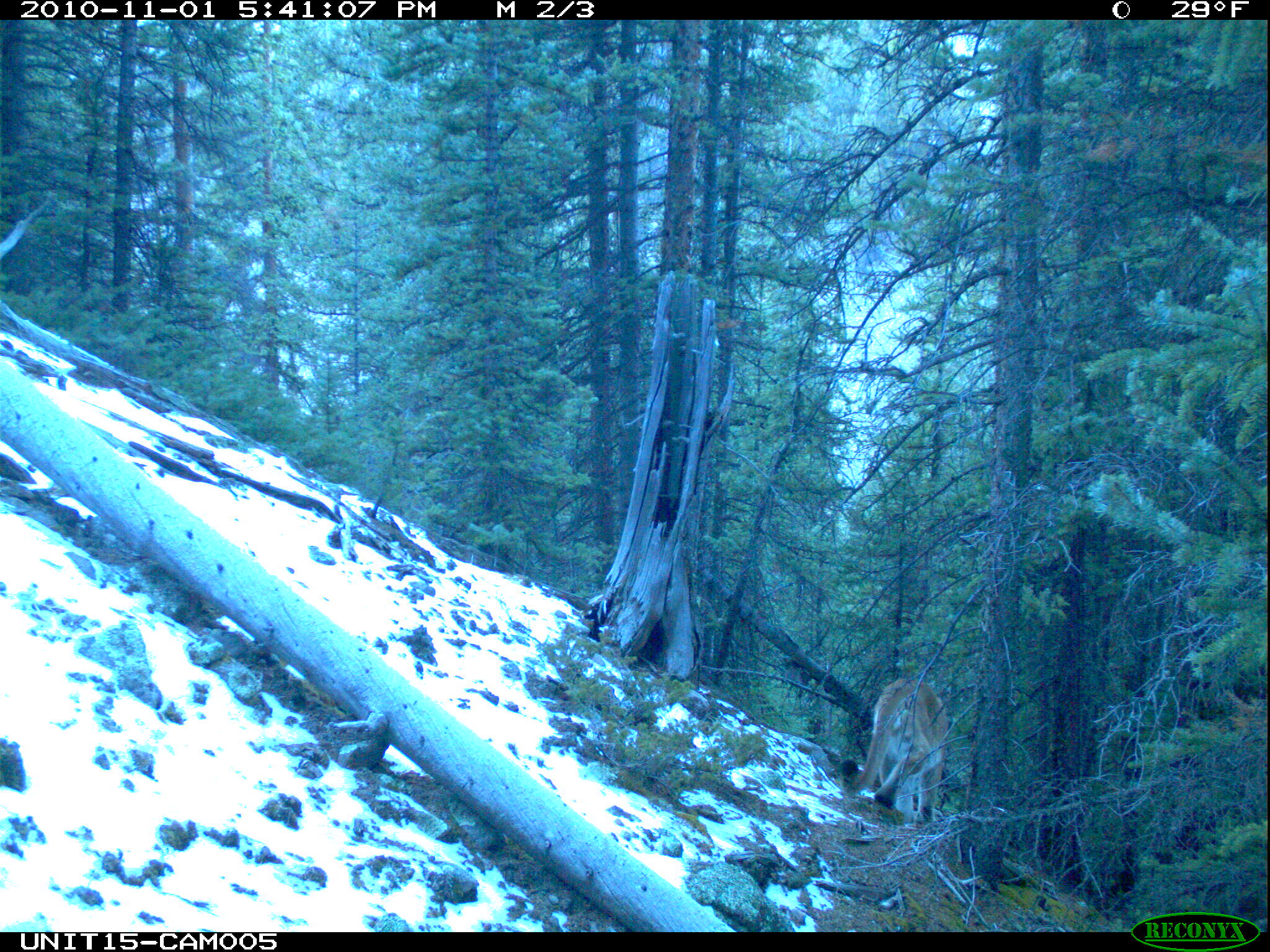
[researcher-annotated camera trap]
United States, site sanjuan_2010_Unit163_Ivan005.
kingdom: Animalia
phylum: Chordata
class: Mammalia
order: Carnivora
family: Felidae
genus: Puma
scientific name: Puma concolor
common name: mountain lion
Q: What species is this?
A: Puma concolor (mountain lion).